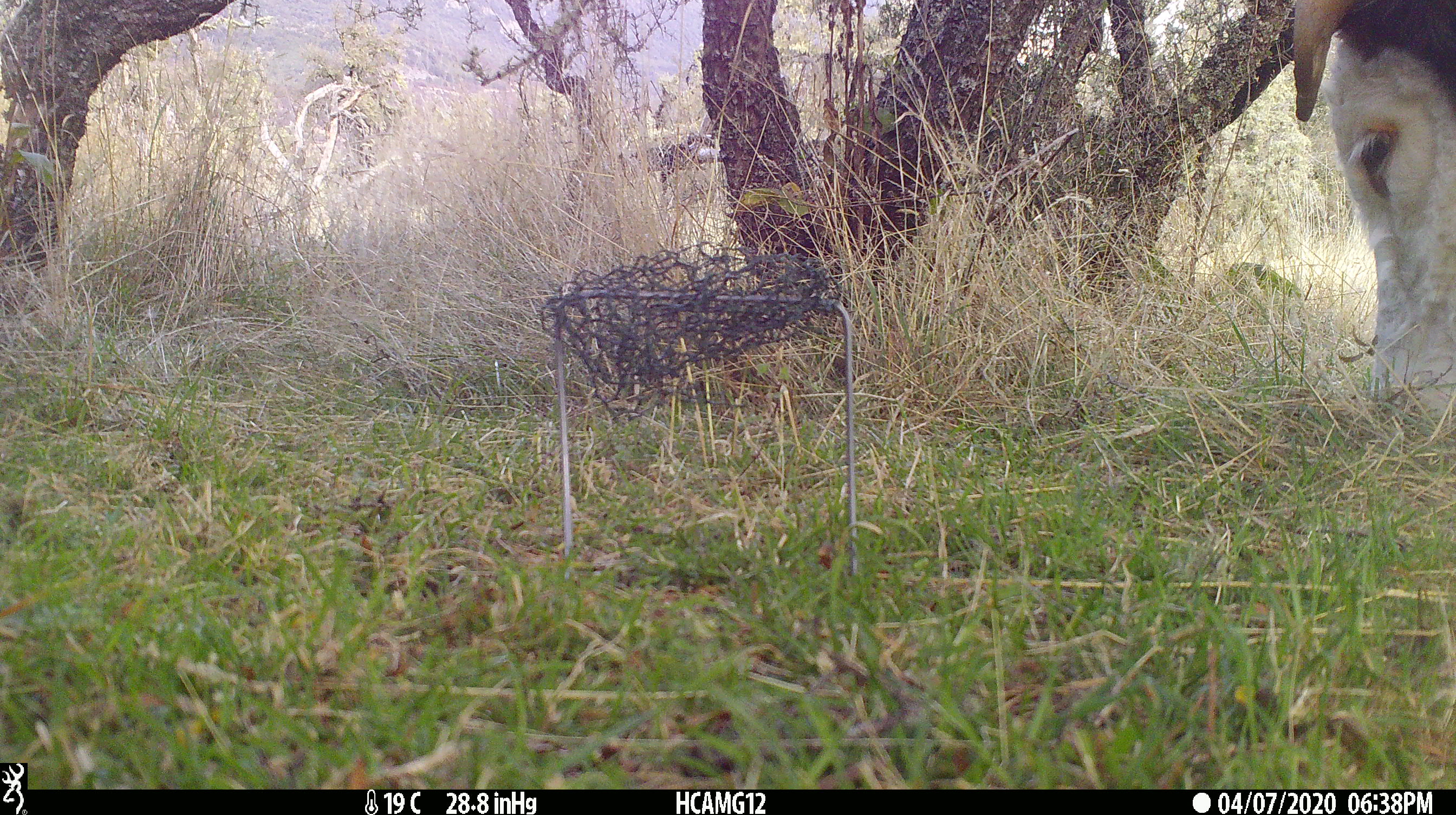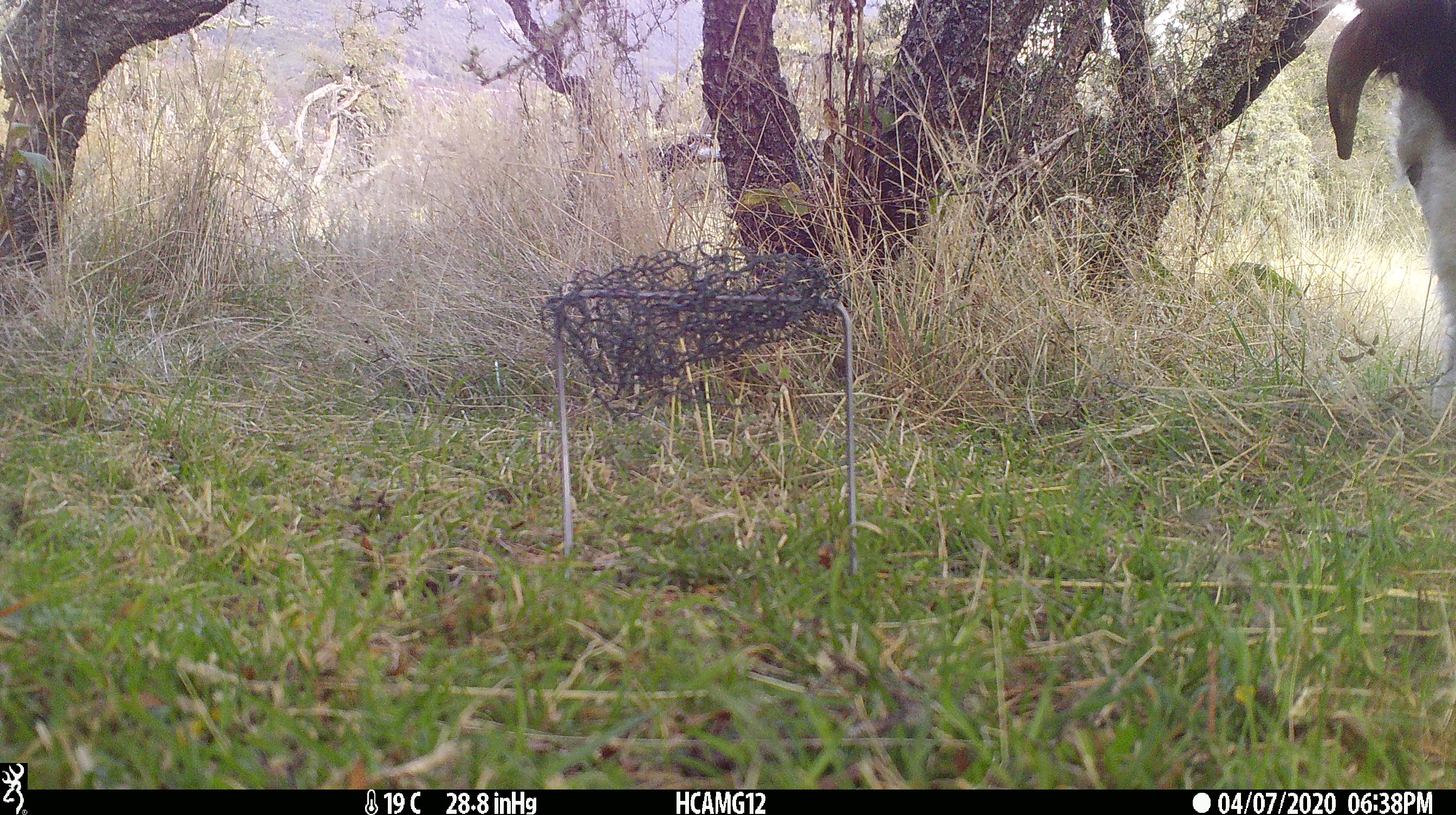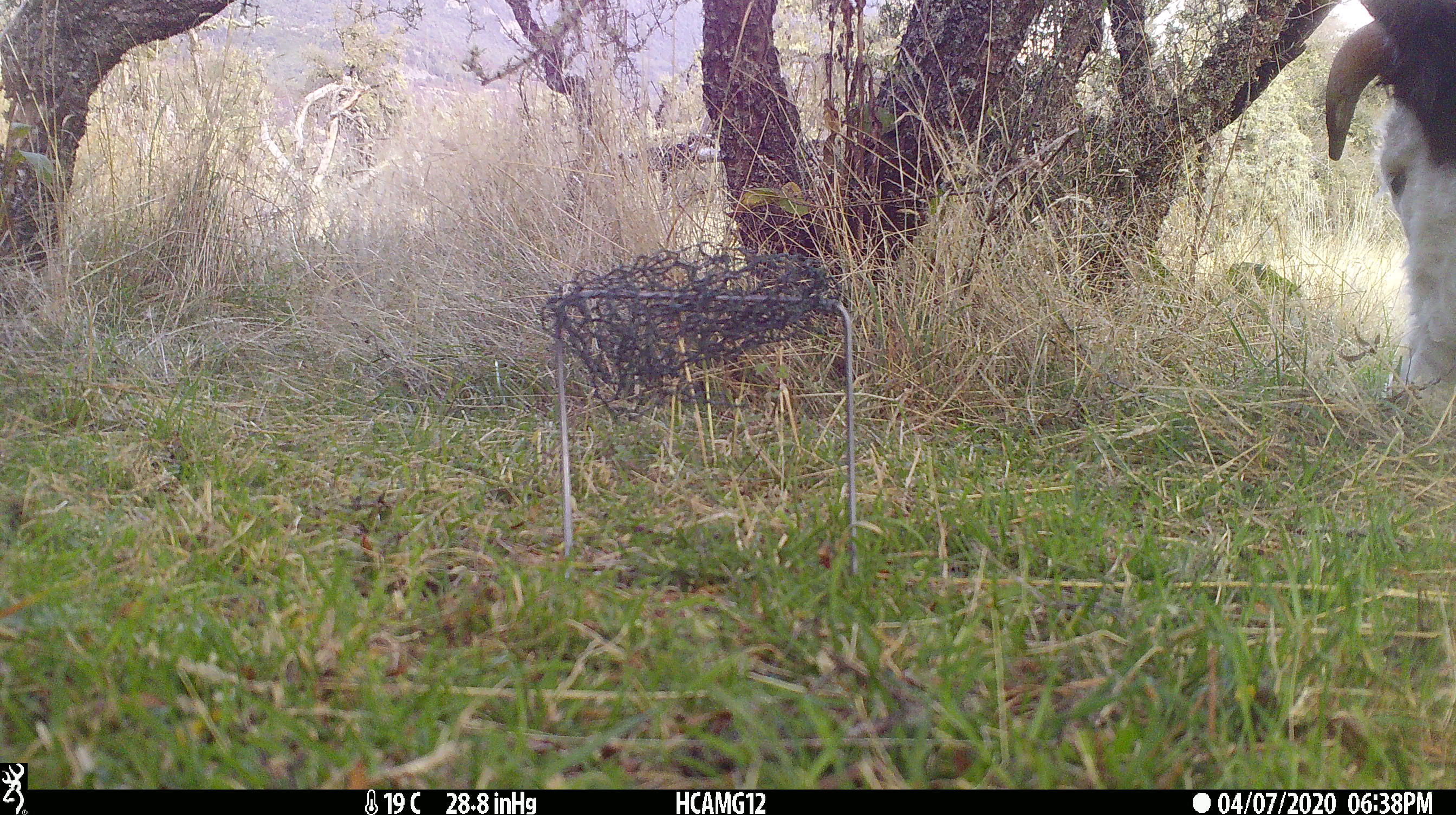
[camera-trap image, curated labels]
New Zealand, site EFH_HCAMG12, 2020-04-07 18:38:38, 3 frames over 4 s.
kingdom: Animalia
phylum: Chordata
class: Mammalia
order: Artiodactyla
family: Bovidae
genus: Bos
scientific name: Bos taurus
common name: domestic cow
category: cow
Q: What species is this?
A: Cow (domestic cow) (Bos taurus).